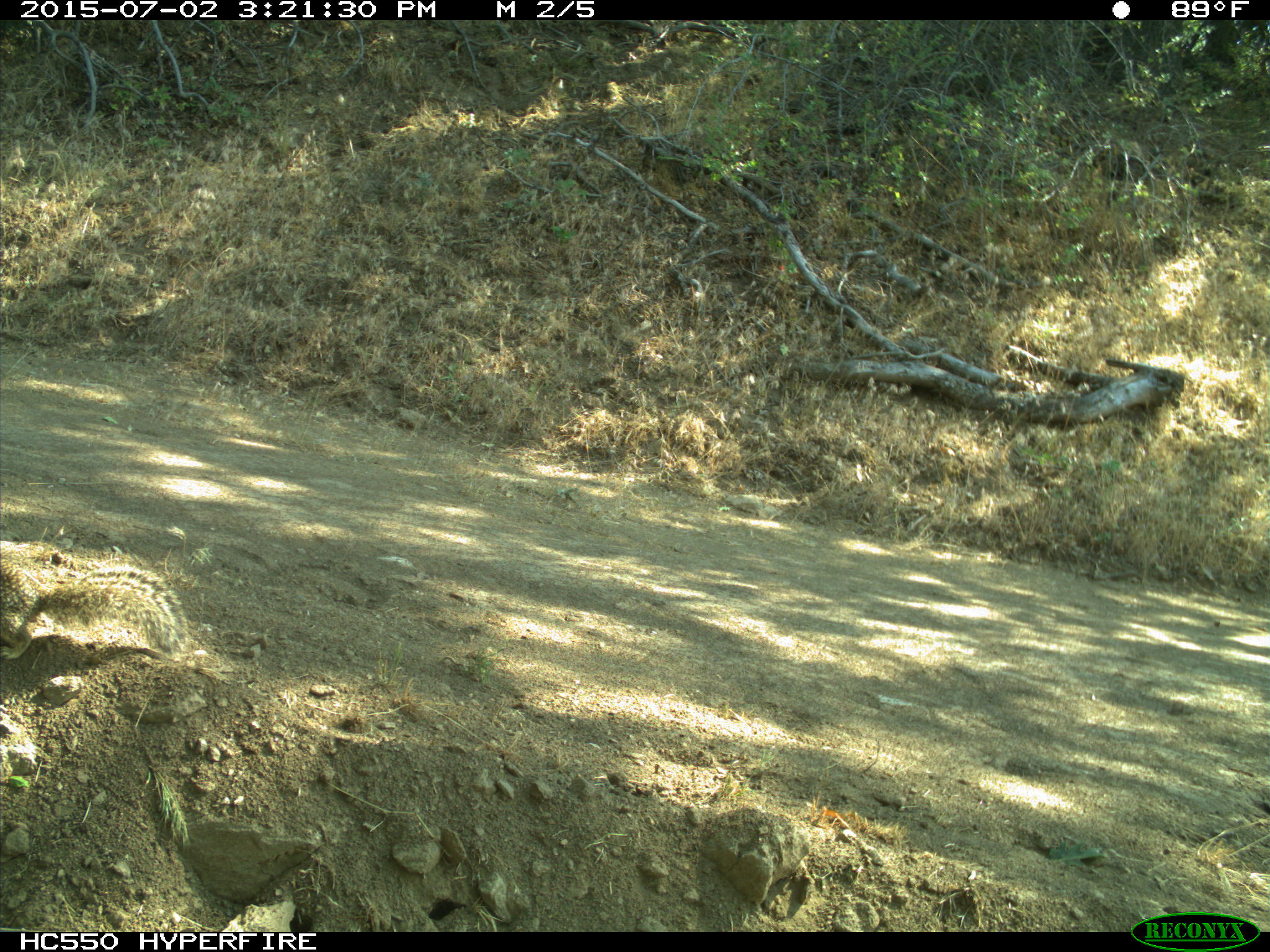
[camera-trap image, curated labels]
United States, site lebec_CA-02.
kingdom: Animalia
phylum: Chordata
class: Mammalia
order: Rodentia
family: Sciuridae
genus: Otospermophilus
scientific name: Otospermophilus beecheyi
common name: california ground squirrel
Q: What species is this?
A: Otospermophilus beecheyi (california ground squirrel).